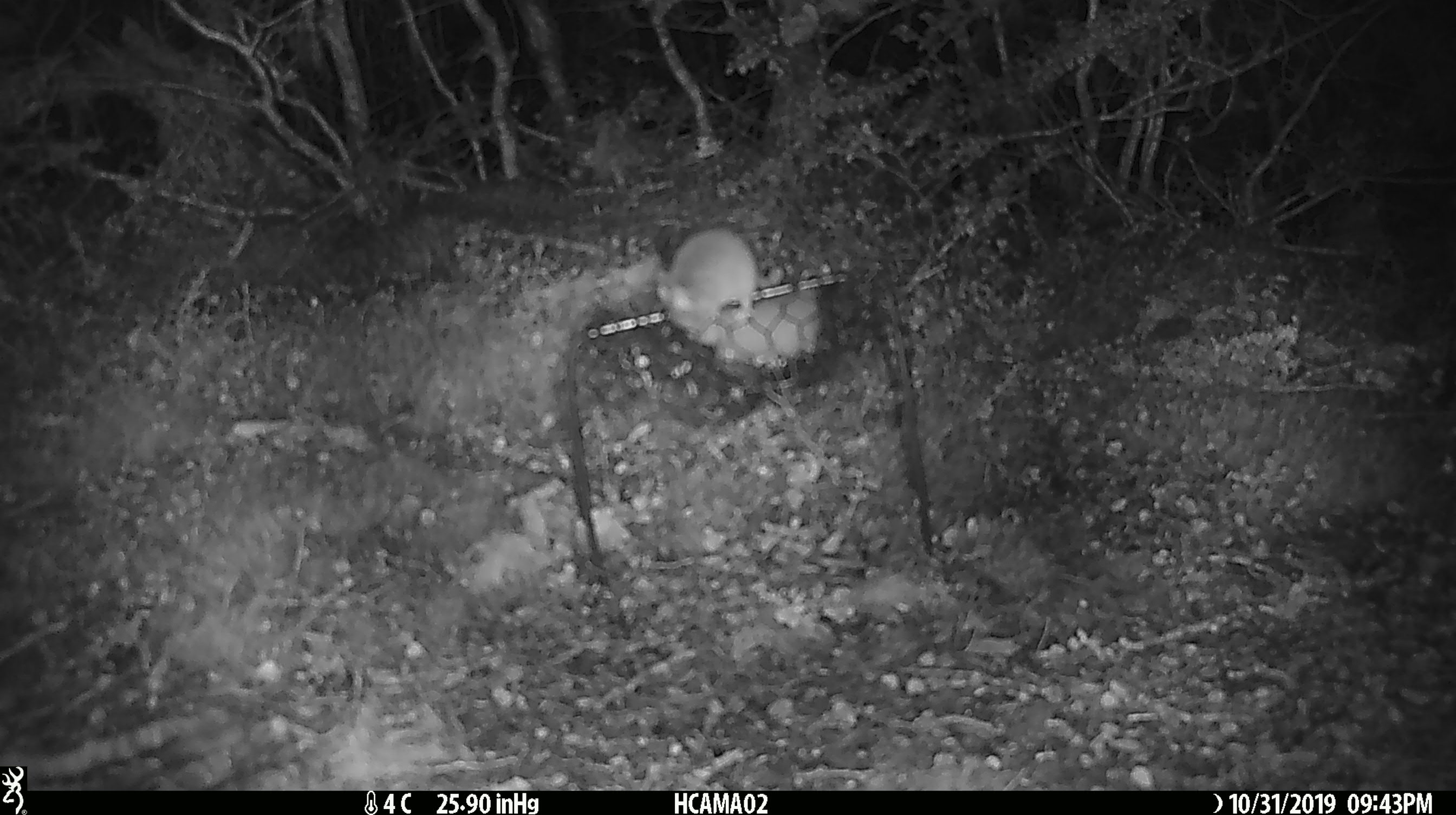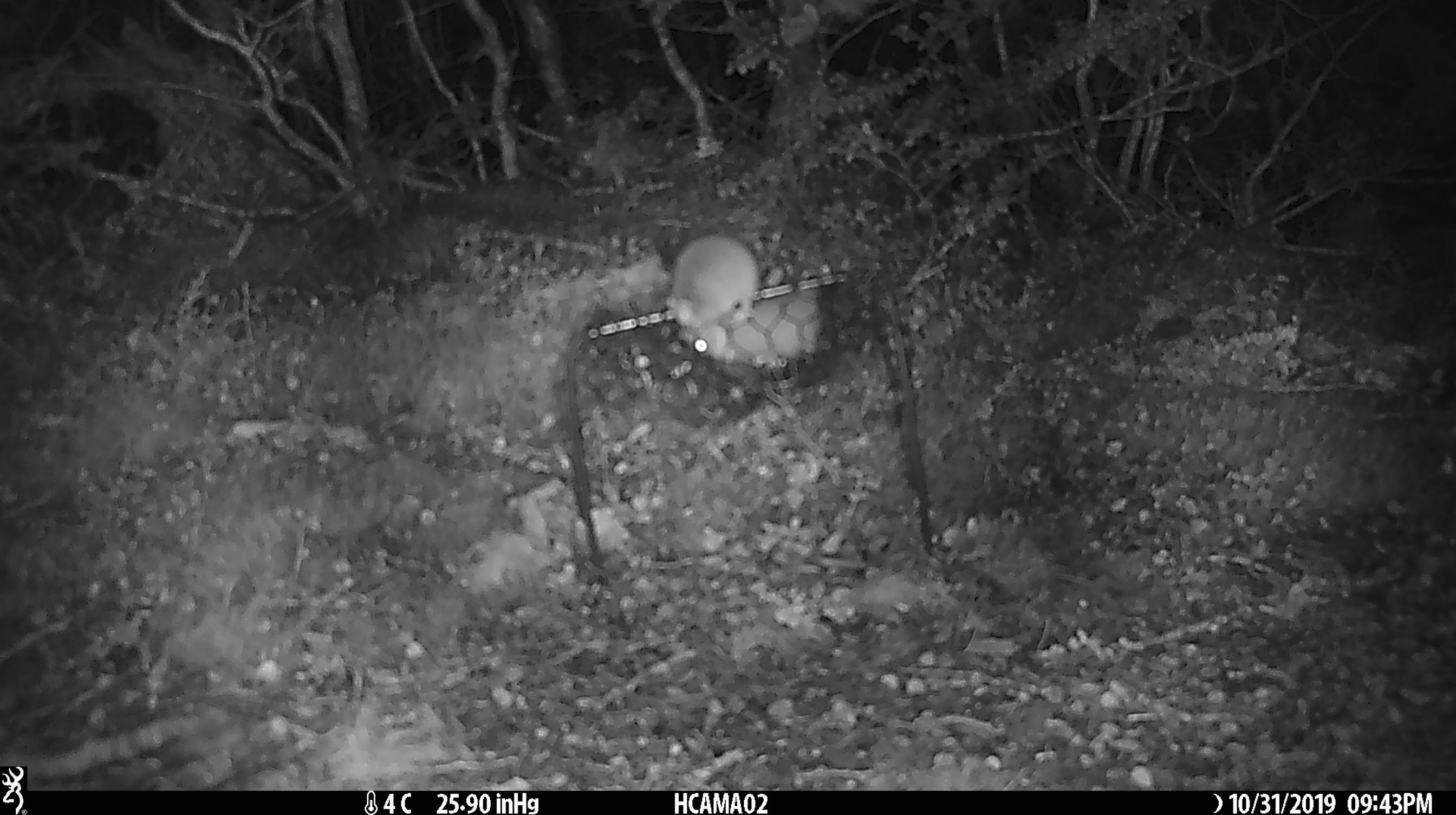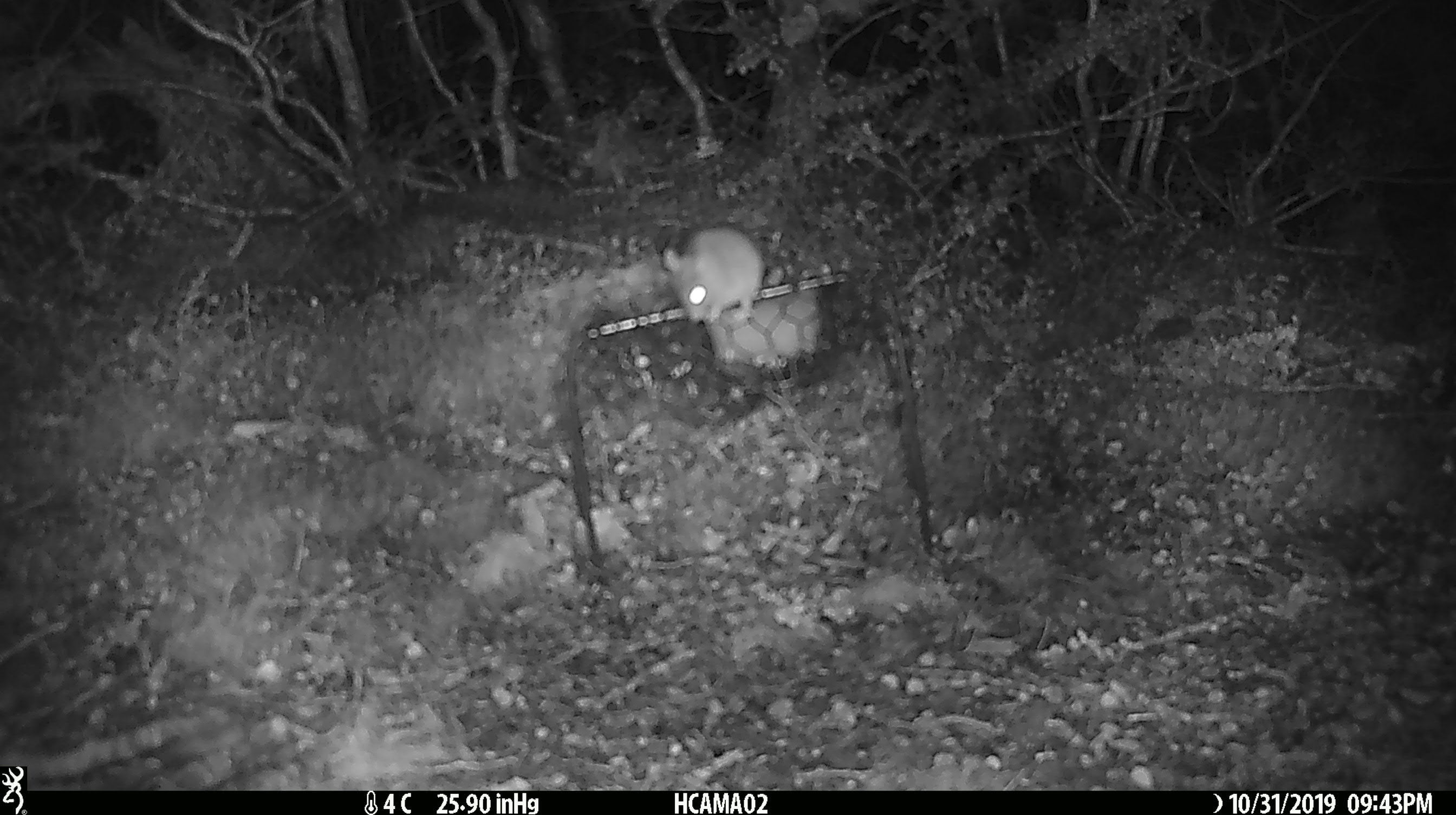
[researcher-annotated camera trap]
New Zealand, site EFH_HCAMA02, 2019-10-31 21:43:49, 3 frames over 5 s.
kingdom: Animalia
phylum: Chordata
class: Mammalia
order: Rodentia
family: Muridae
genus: Mus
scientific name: Mus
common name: mouse